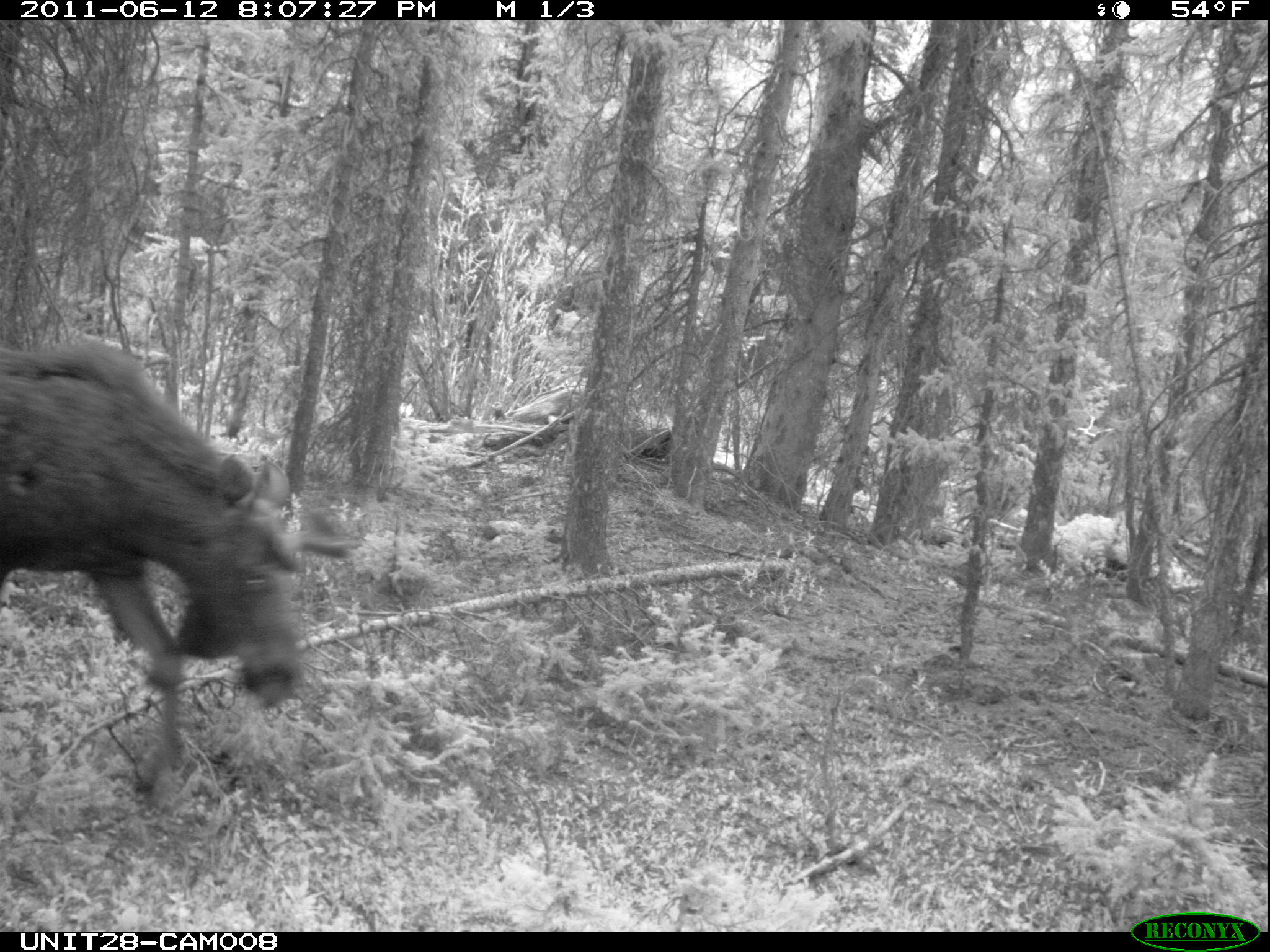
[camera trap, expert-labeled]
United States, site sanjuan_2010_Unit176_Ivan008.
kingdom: Animalia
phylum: Chordata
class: Mammalia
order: Artiodactyla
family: Cervidae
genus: Alces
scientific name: Alces alces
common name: moose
Alces alces (moose).